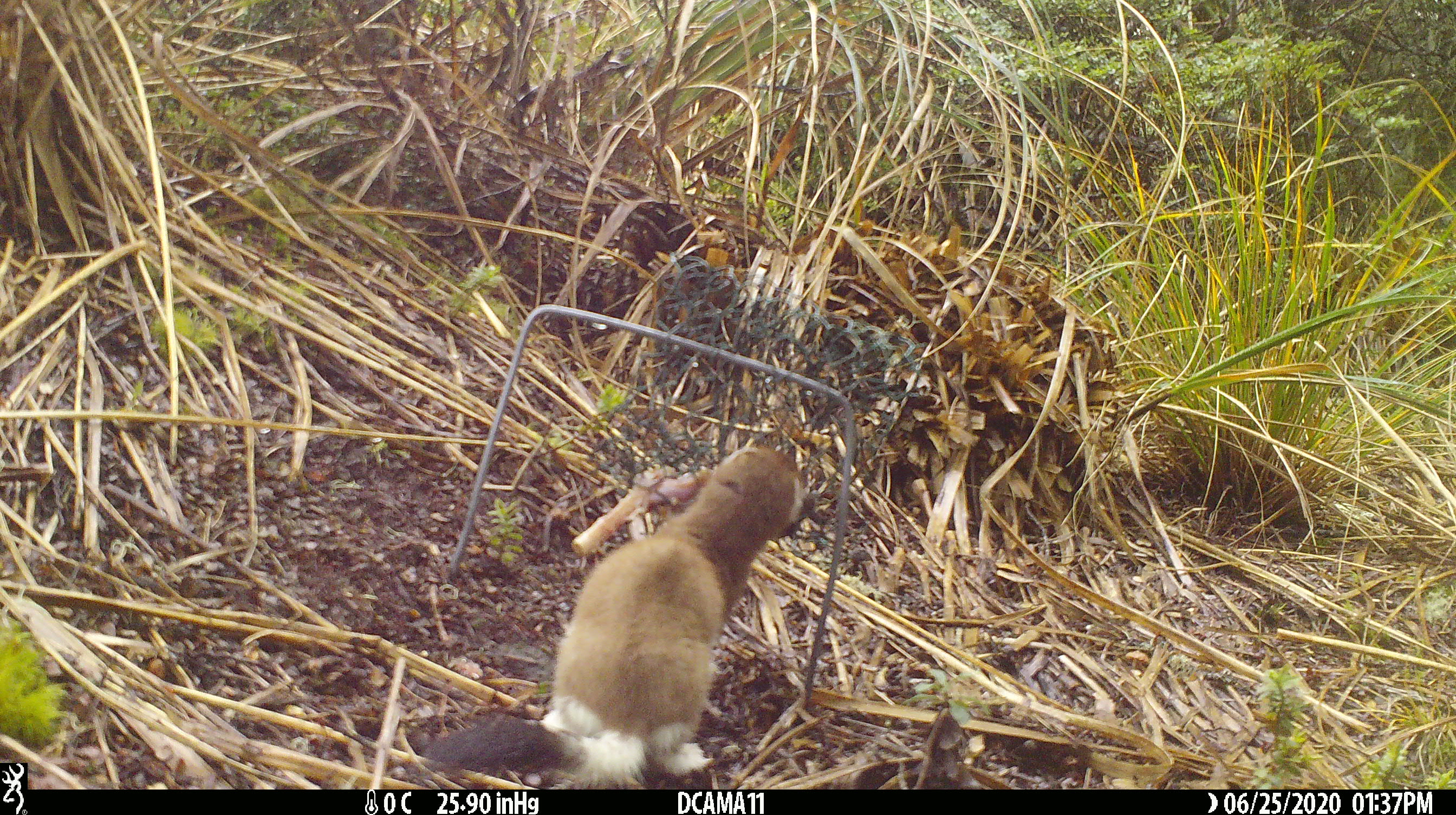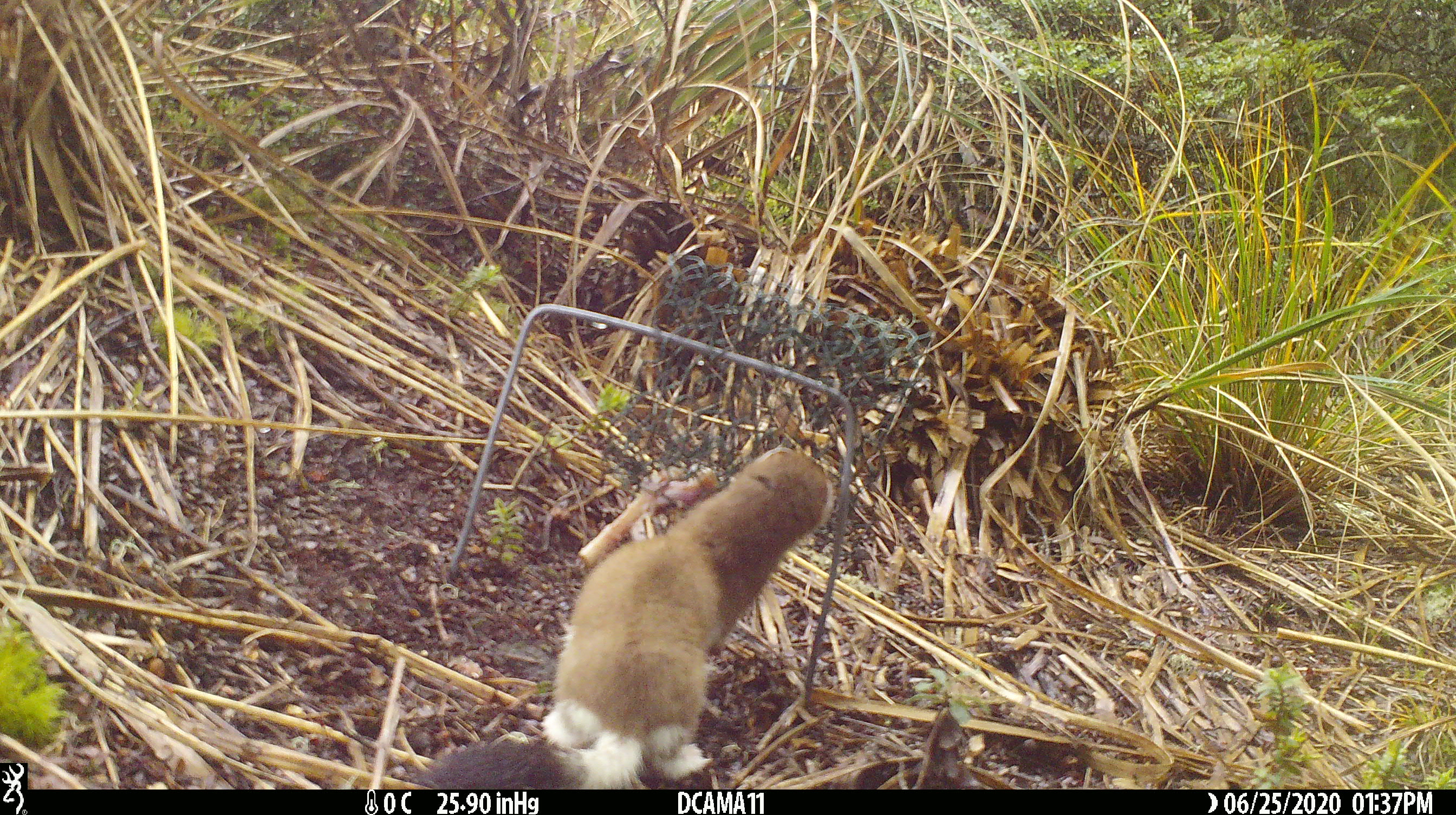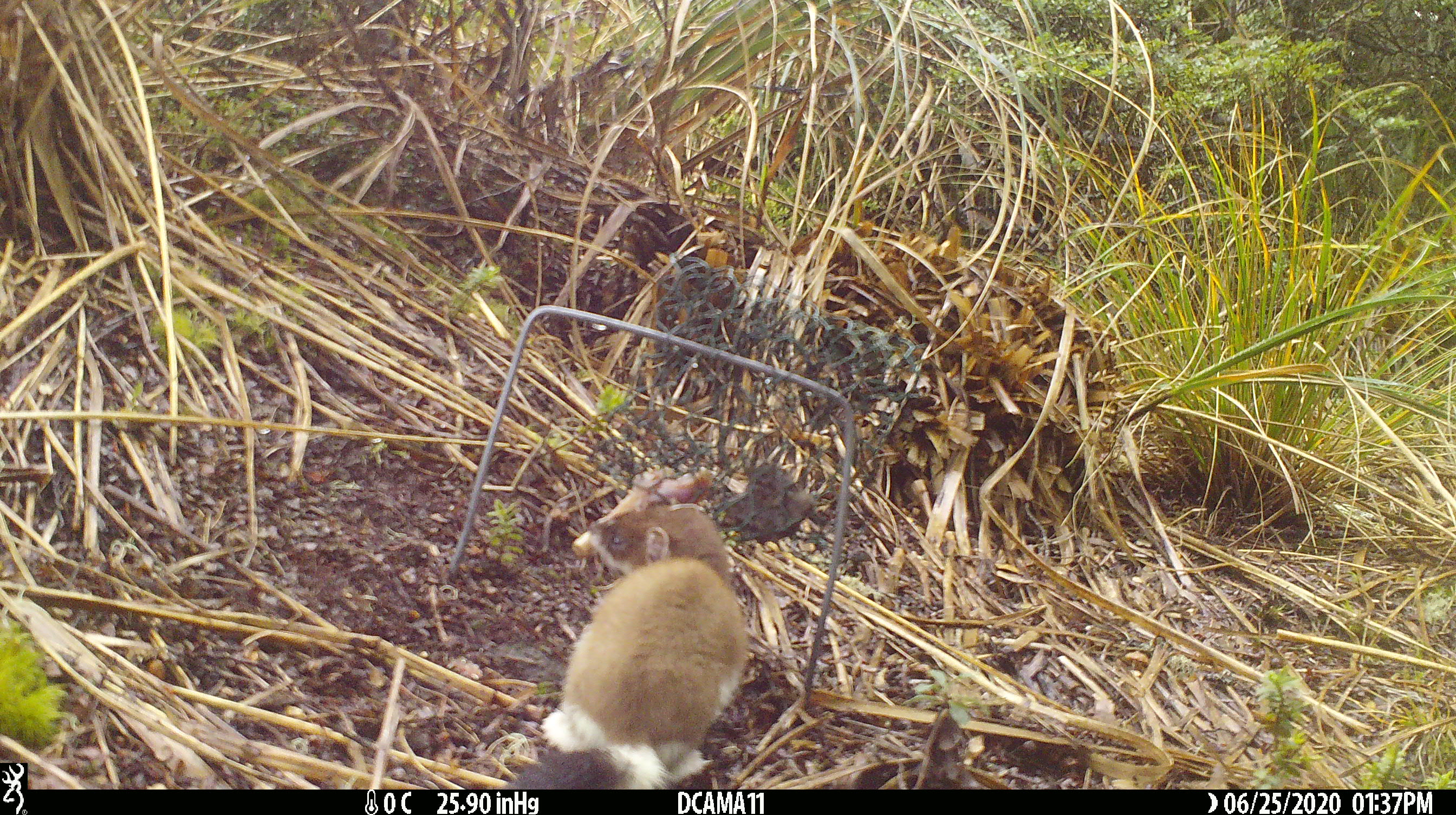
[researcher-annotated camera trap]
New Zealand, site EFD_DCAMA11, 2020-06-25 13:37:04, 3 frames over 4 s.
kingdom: Animalia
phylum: Chordata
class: Mammalia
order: Carnivora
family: Mustelidae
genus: Mustela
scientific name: Mustela erminea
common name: stoat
Stoat (Mustela erminea).